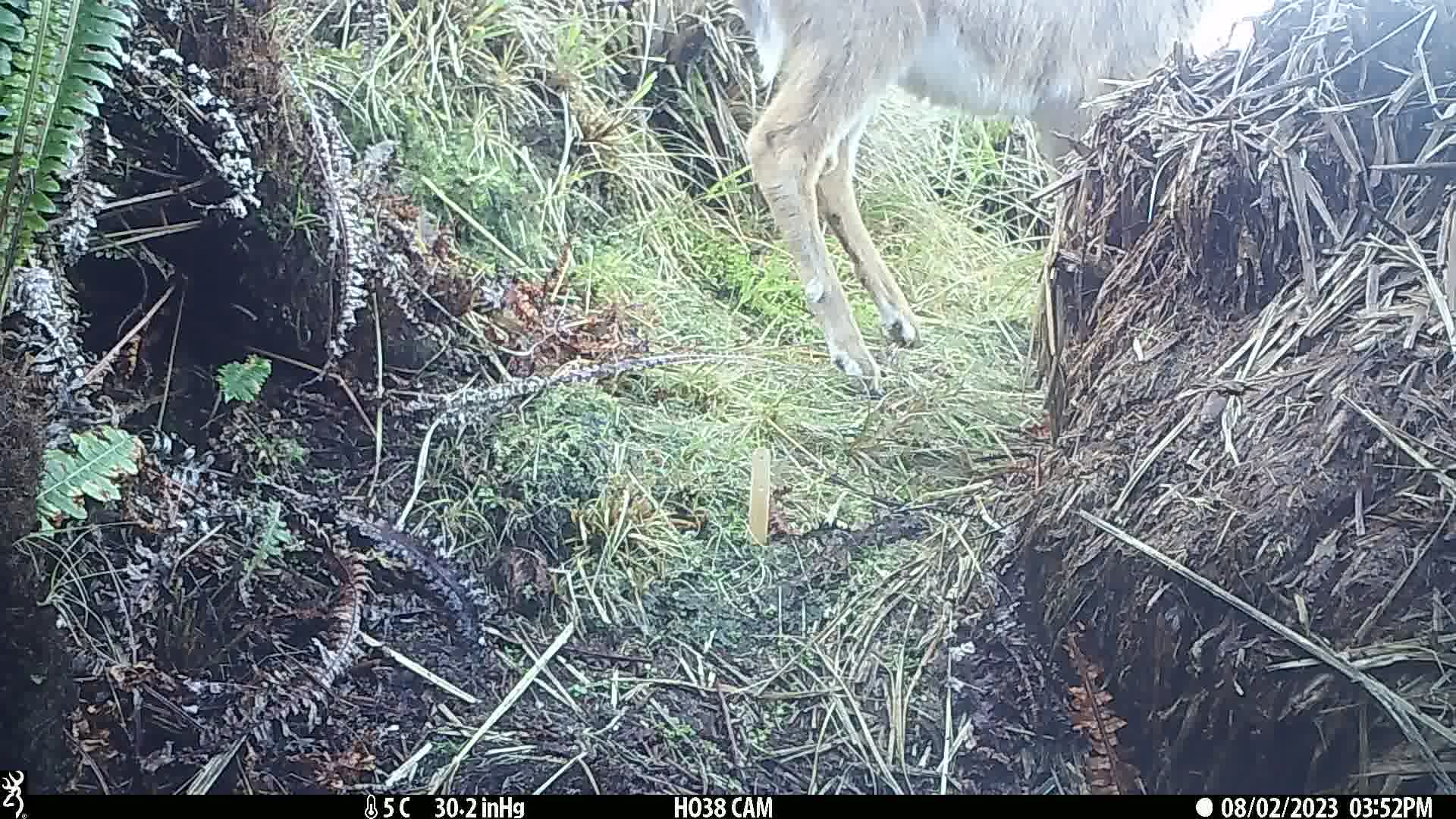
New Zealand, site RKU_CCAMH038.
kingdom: Animalia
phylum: Chordata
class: Mammalia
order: Artiodactyla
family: Cervidae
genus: Odocoileus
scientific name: Odocoileus virginianus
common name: white-tailed deer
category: white tailed deer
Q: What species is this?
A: White tailed deer (white-tailed deer) (Odocoileus virginianus).